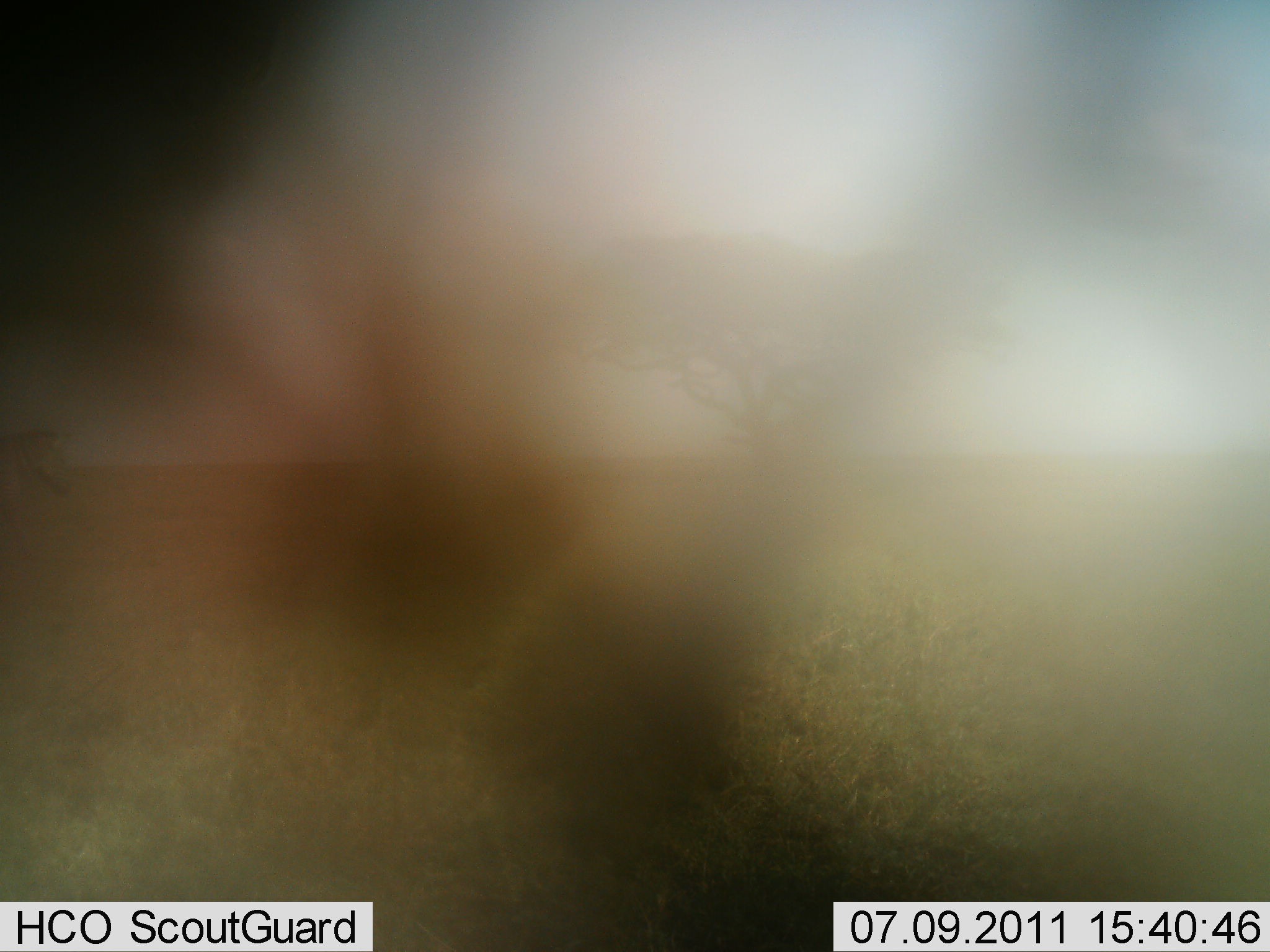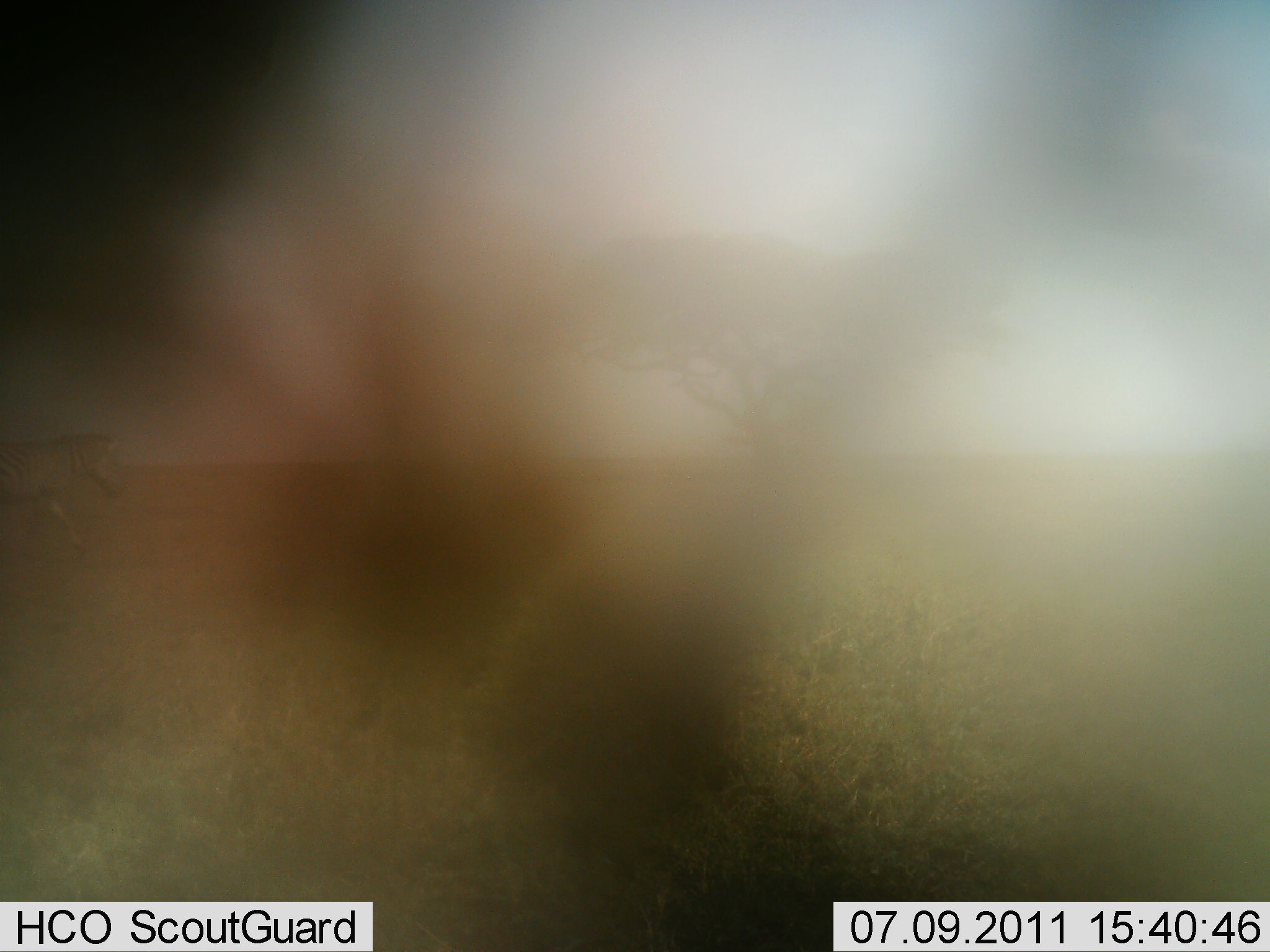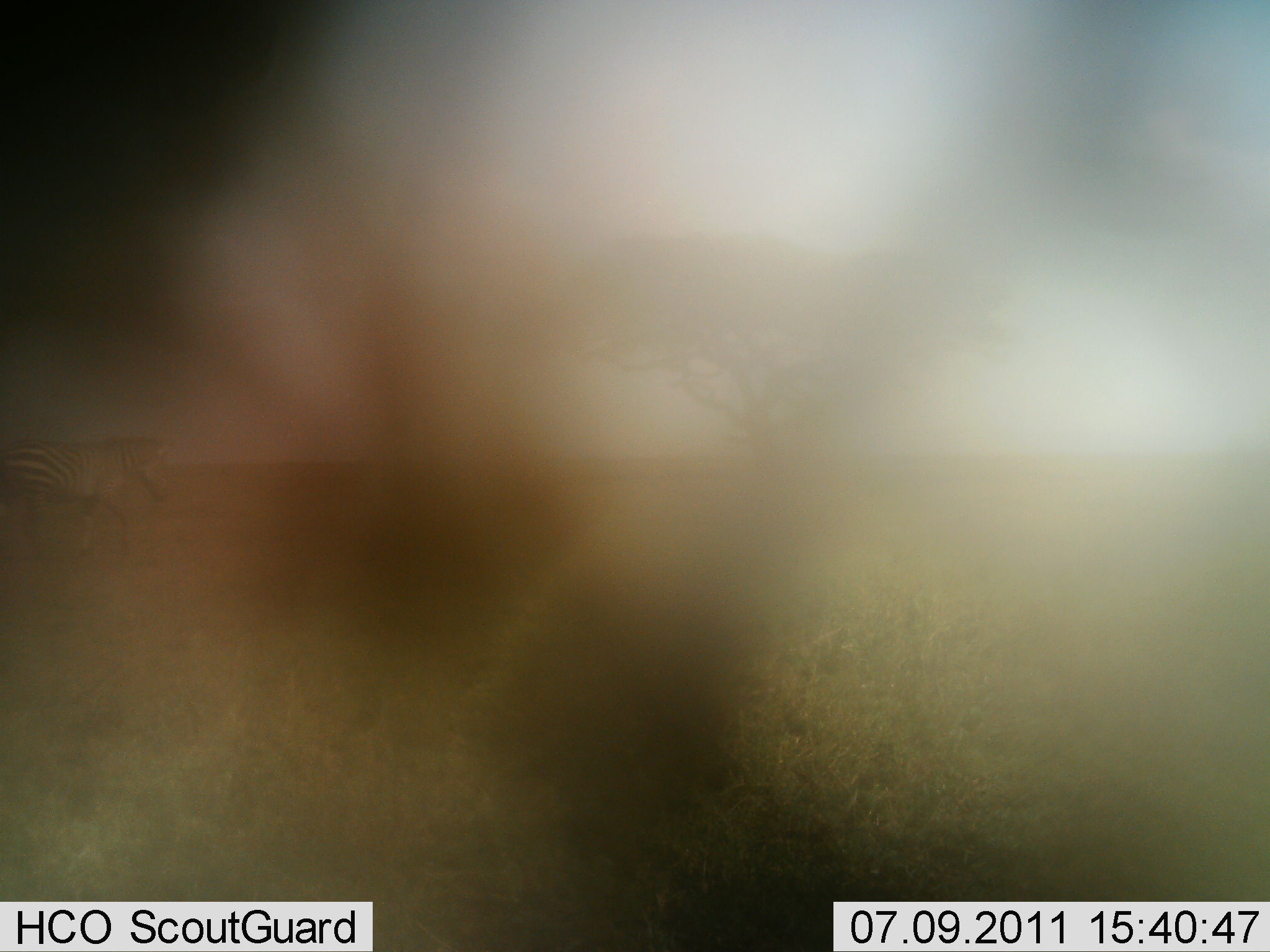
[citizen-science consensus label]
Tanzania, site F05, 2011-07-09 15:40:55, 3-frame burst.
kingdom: Animalia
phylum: Chordata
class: Mammalia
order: Perissodactyla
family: Equidae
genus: Equus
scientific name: Equus quagga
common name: plains zebra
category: zebra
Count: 1.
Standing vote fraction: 10%.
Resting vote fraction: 0%.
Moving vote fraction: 90%.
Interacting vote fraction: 0%.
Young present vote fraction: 0%.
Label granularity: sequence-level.